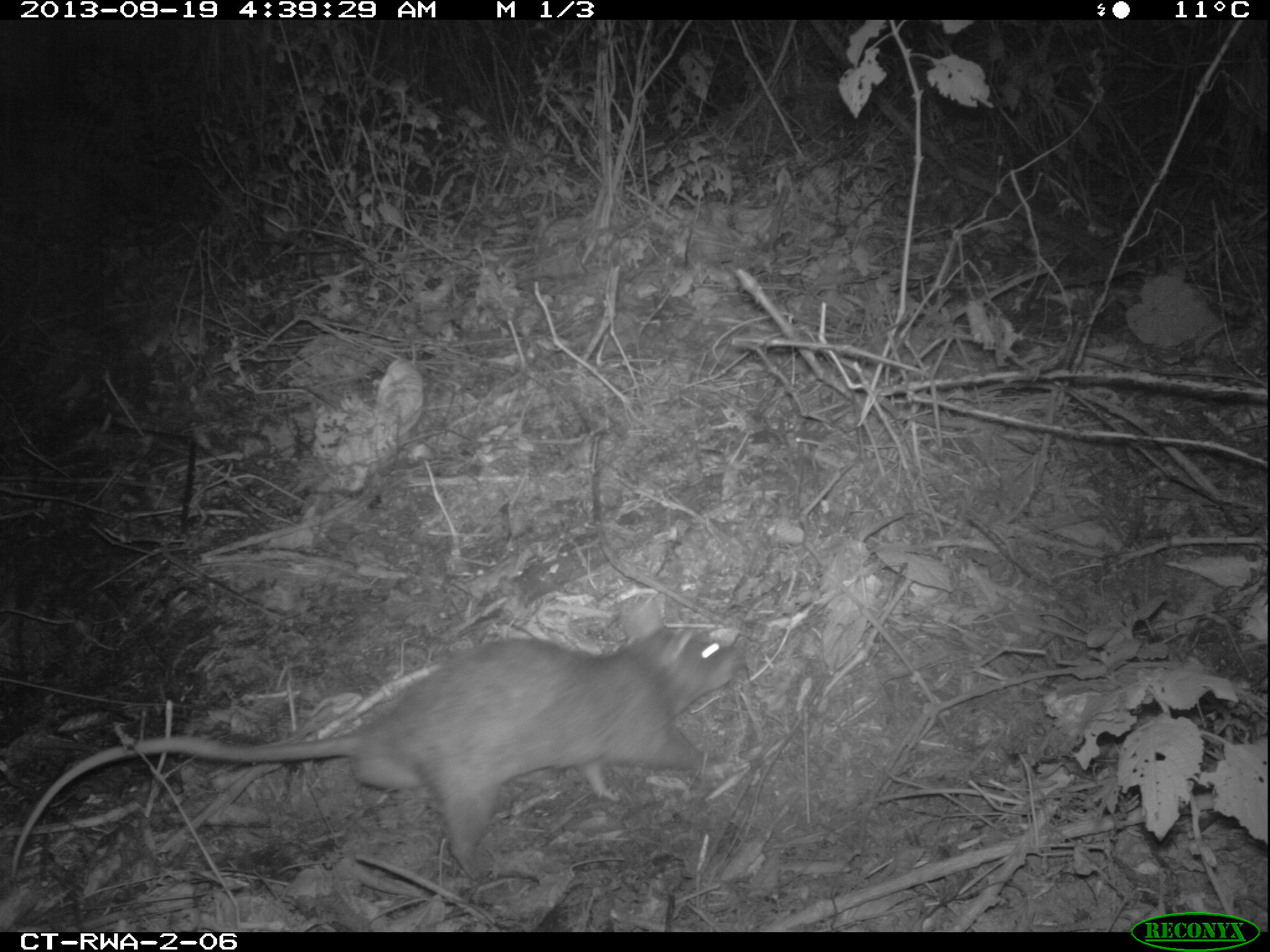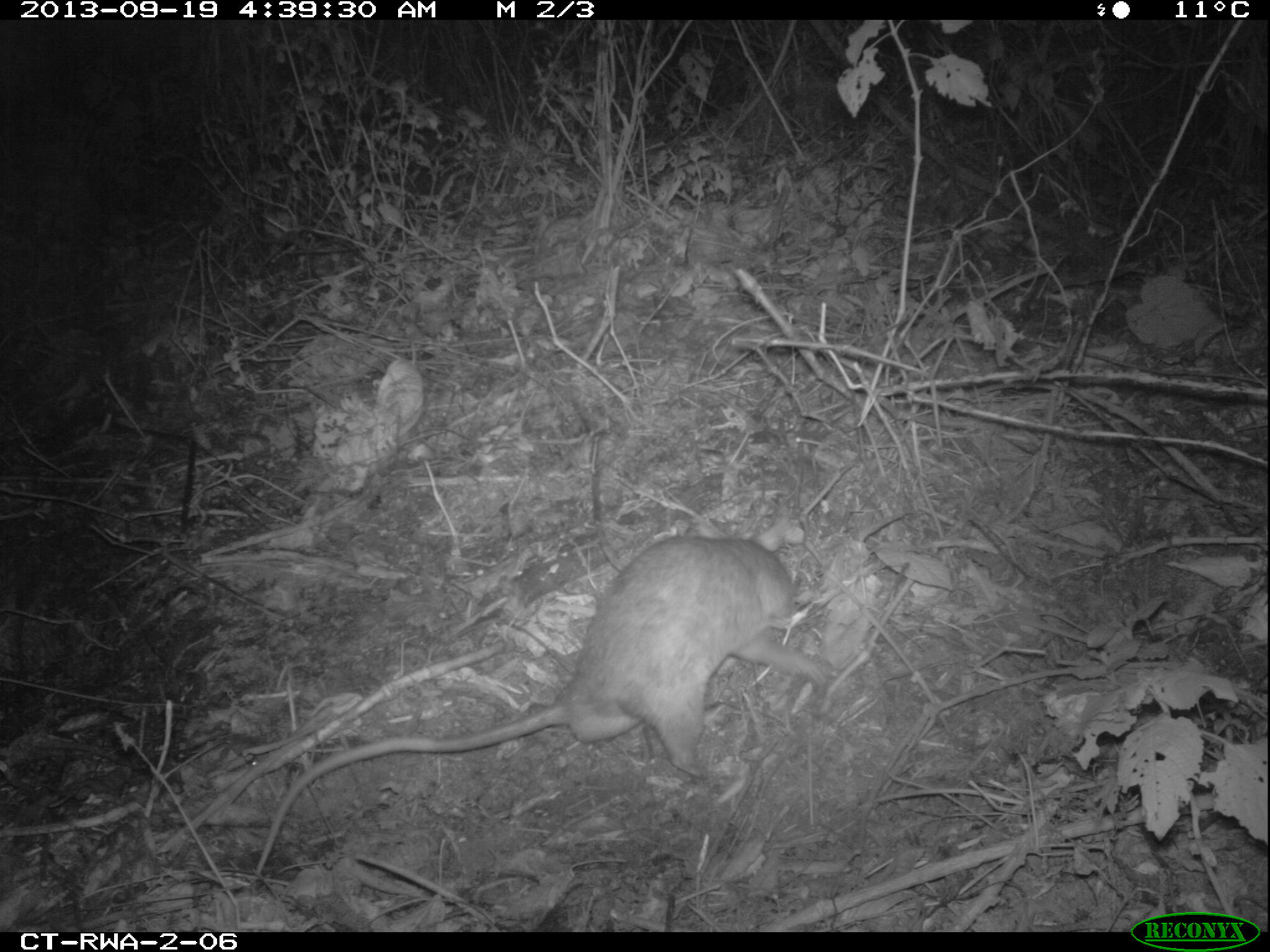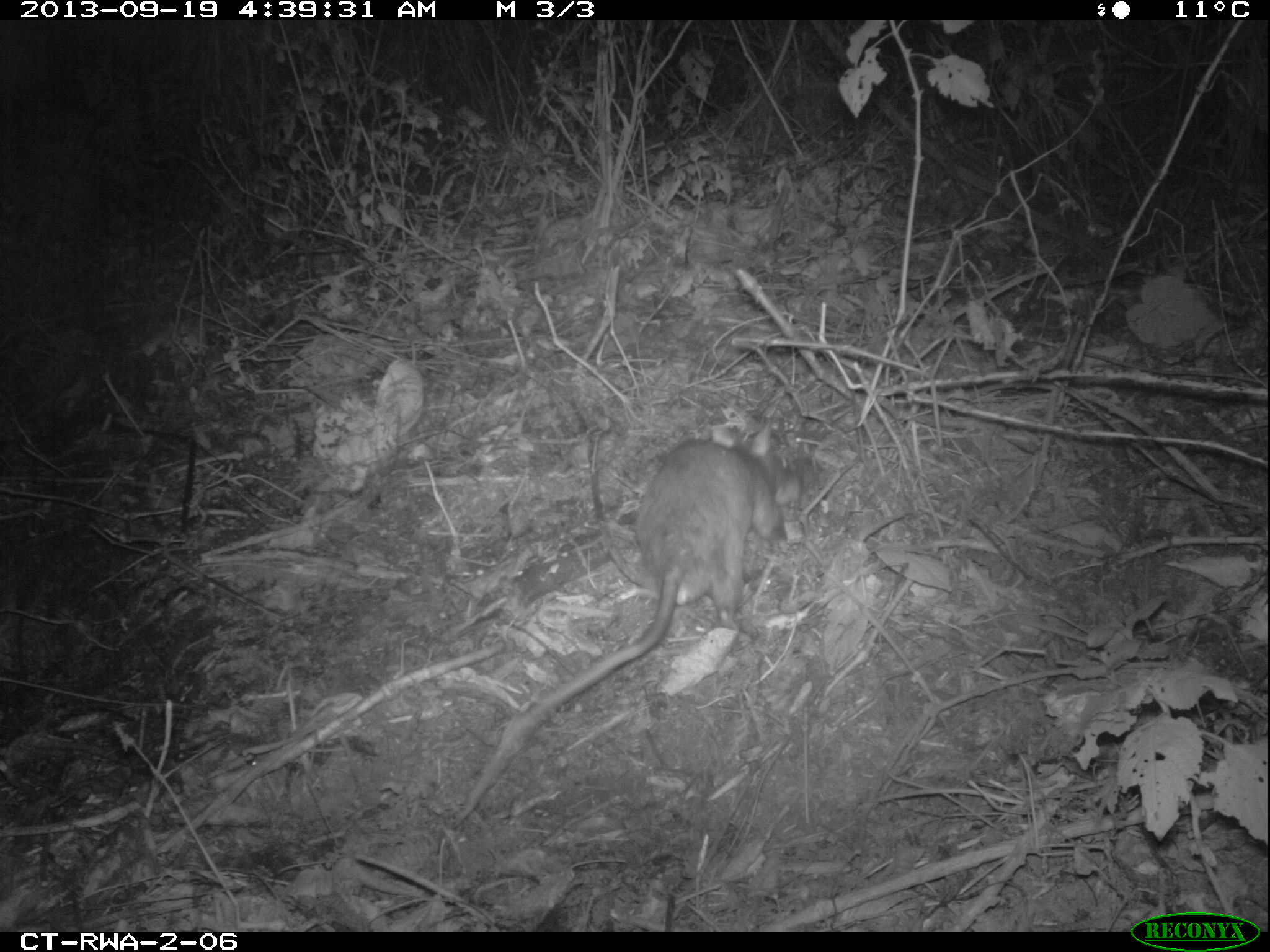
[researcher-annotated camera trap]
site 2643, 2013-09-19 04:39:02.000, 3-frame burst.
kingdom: Animalia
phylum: Chordata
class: Mammalia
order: Rodentia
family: Nesomyidae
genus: Cricetomys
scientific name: Cricetomys gambianus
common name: african giant pouched rat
Cricetomys gambianus (african giant pouched rat), count 1.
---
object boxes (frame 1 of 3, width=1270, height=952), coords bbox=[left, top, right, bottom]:
cricetomys gambianus: bbox=[12, 592, 740, 880]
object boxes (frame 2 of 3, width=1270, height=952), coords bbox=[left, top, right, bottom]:
cricetomys gambianus: bbox=[253, 516, 840, 880]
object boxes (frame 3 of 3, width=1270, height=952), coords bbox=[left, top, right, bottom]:
cricetomys gambianus: bbox=[452, 420, 787, 828]